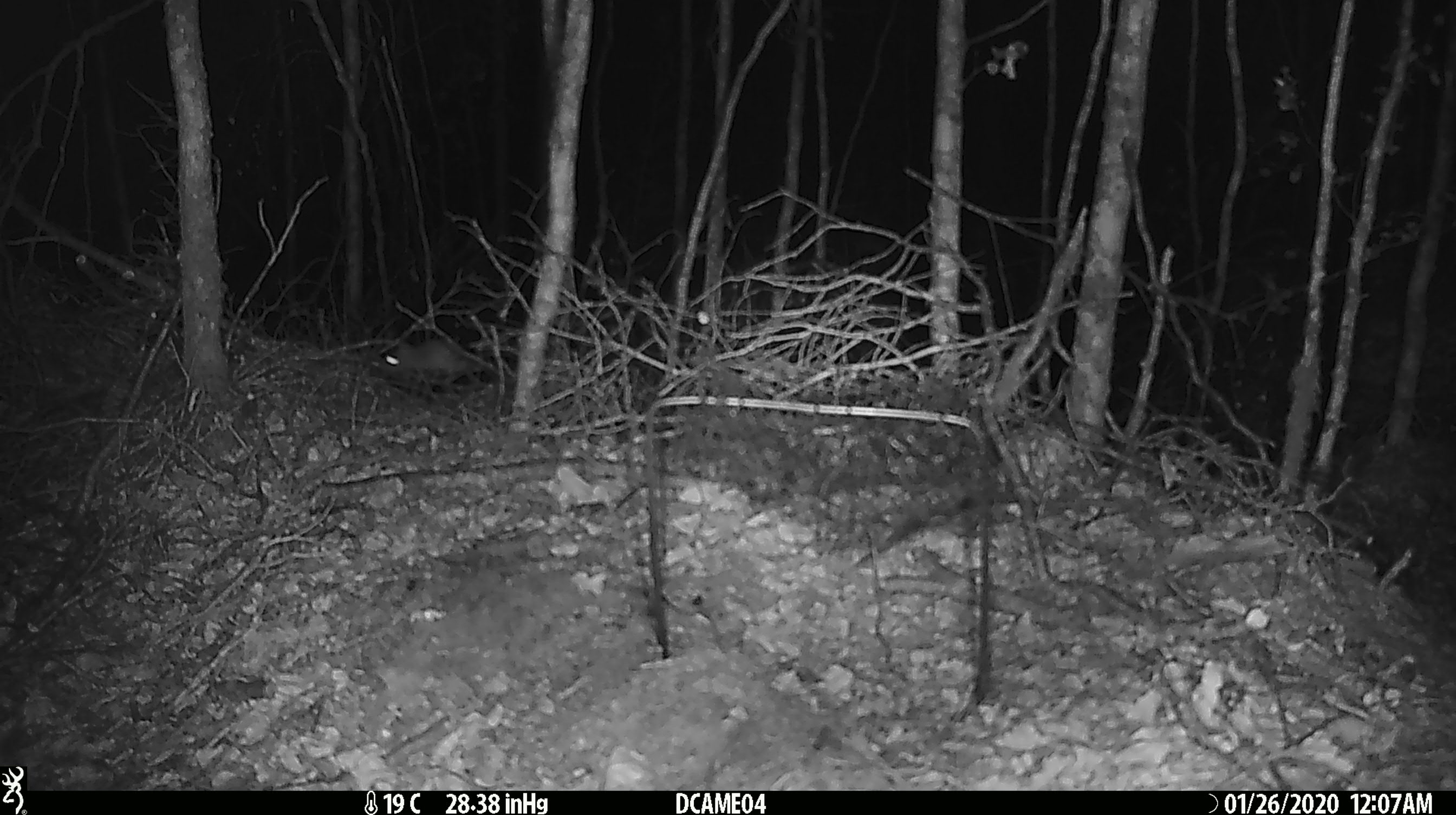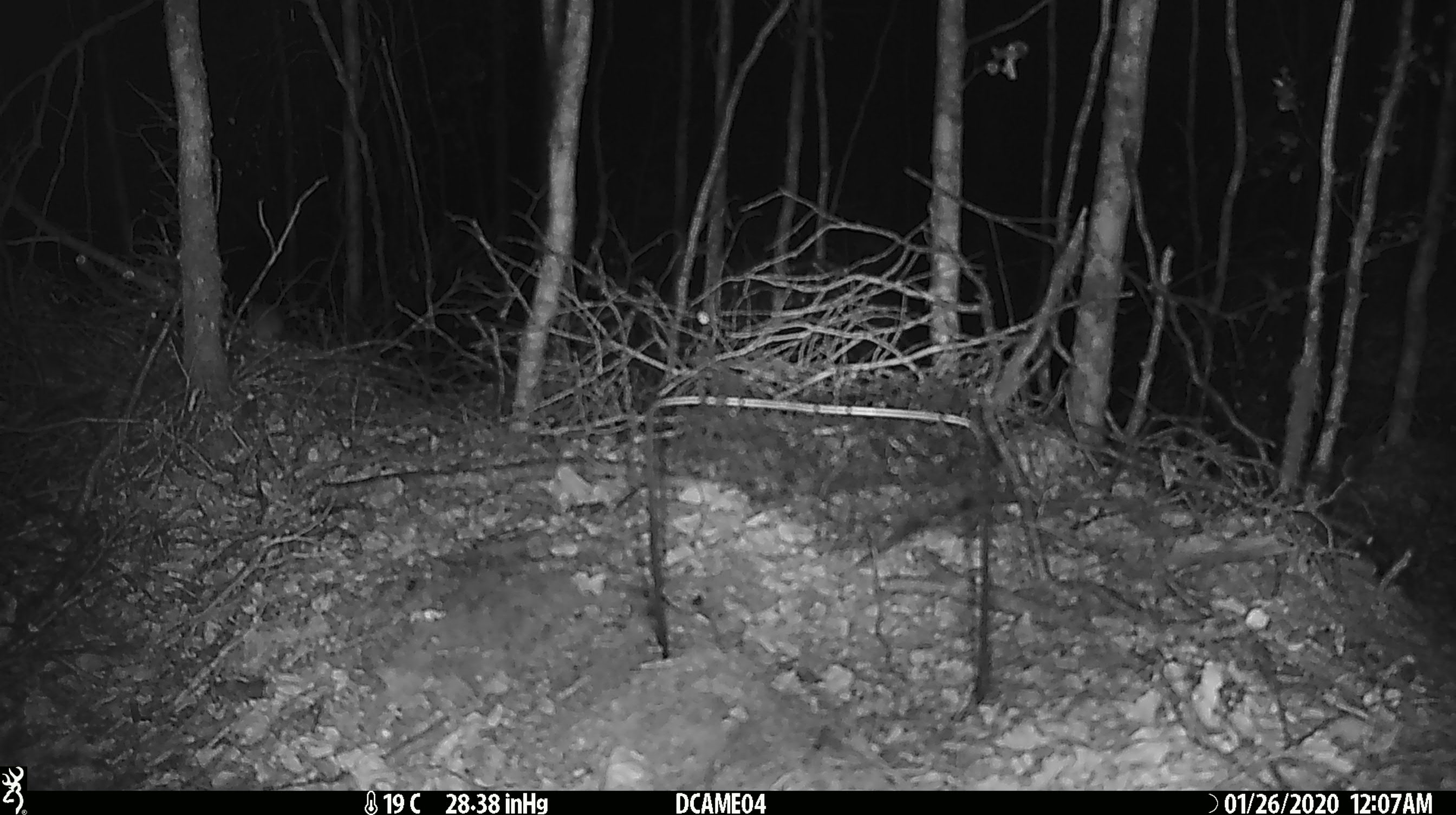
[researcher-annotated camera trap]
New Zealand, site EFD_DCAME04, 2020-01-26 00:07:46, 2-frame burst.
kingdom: Animalia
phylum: Chordata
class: Mammalia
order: Rodentia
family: Muridae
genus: Mus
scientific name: Mus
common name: mouse